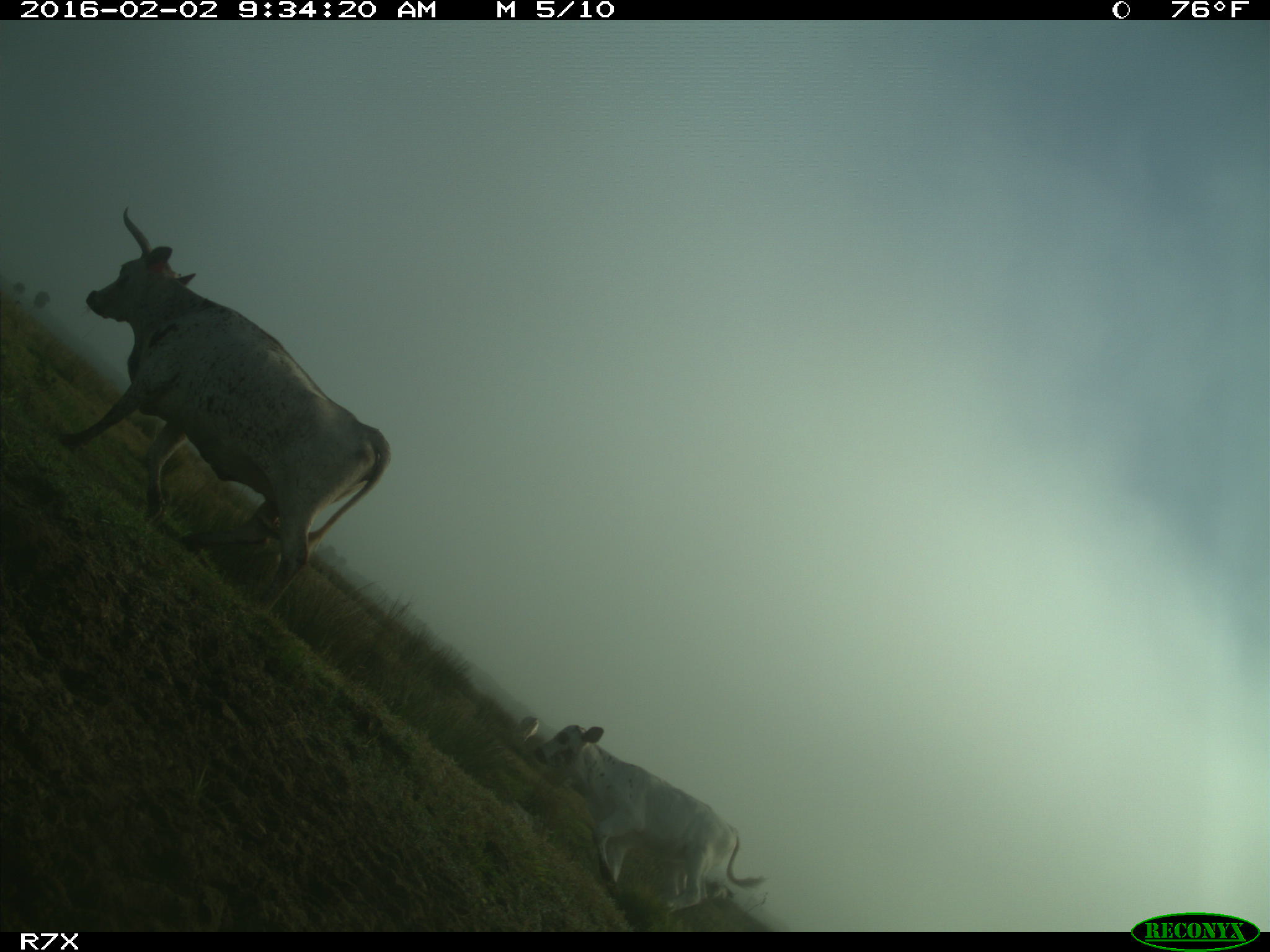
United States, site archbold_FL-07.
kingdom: Animalia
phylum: Chordata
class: Mammalia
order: Artiodactyla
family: Bovidae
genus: Bos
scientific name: Bos taurus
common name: domestic cow